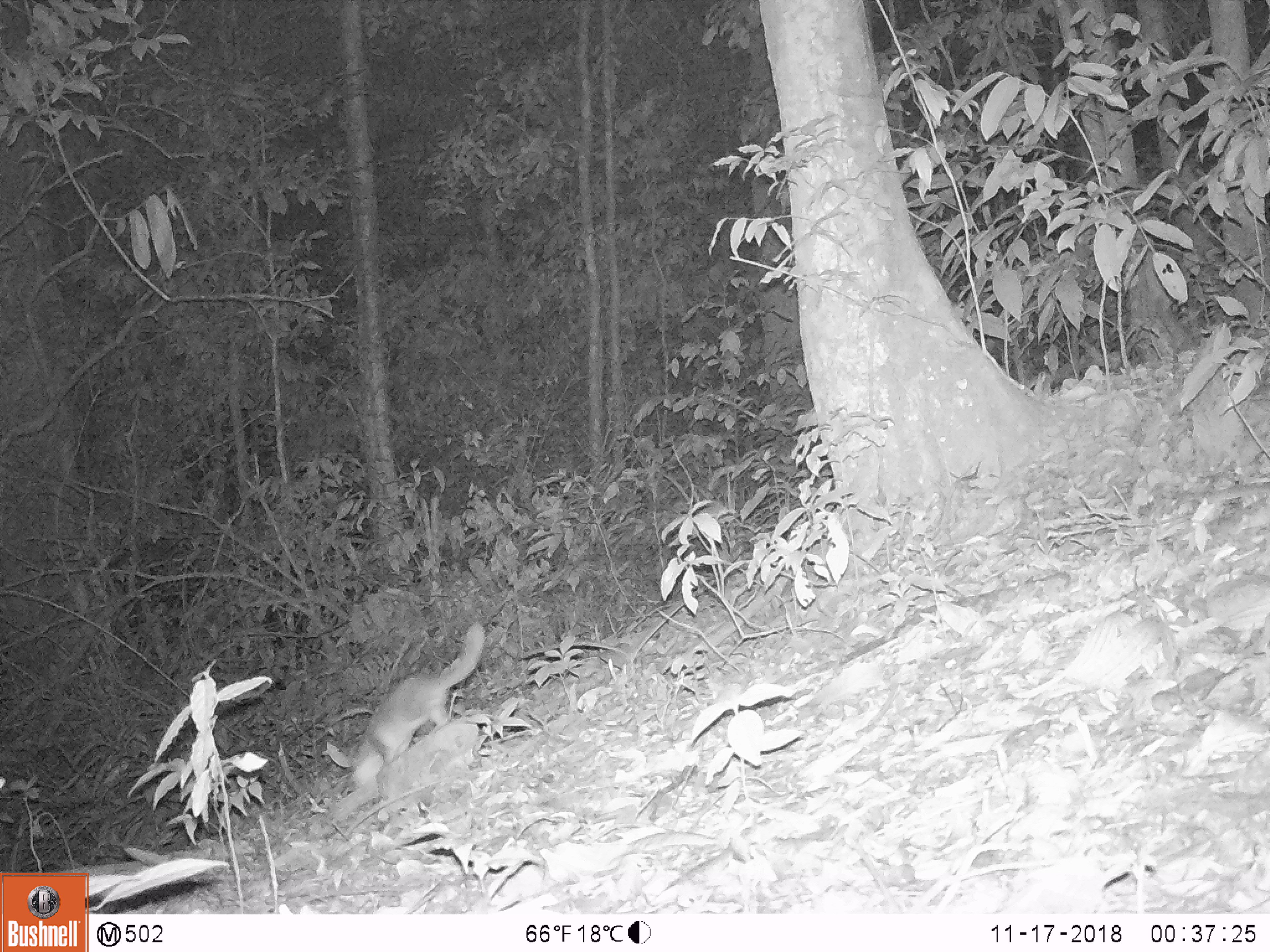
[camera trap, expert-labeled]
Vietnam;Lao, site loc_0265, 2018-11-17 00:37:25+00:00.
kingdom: Animalia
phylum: Chordata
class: Mammalia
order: Carnivora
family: Mustelidae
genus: Melogale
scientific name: Melogale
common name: ferret badger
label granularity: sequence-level